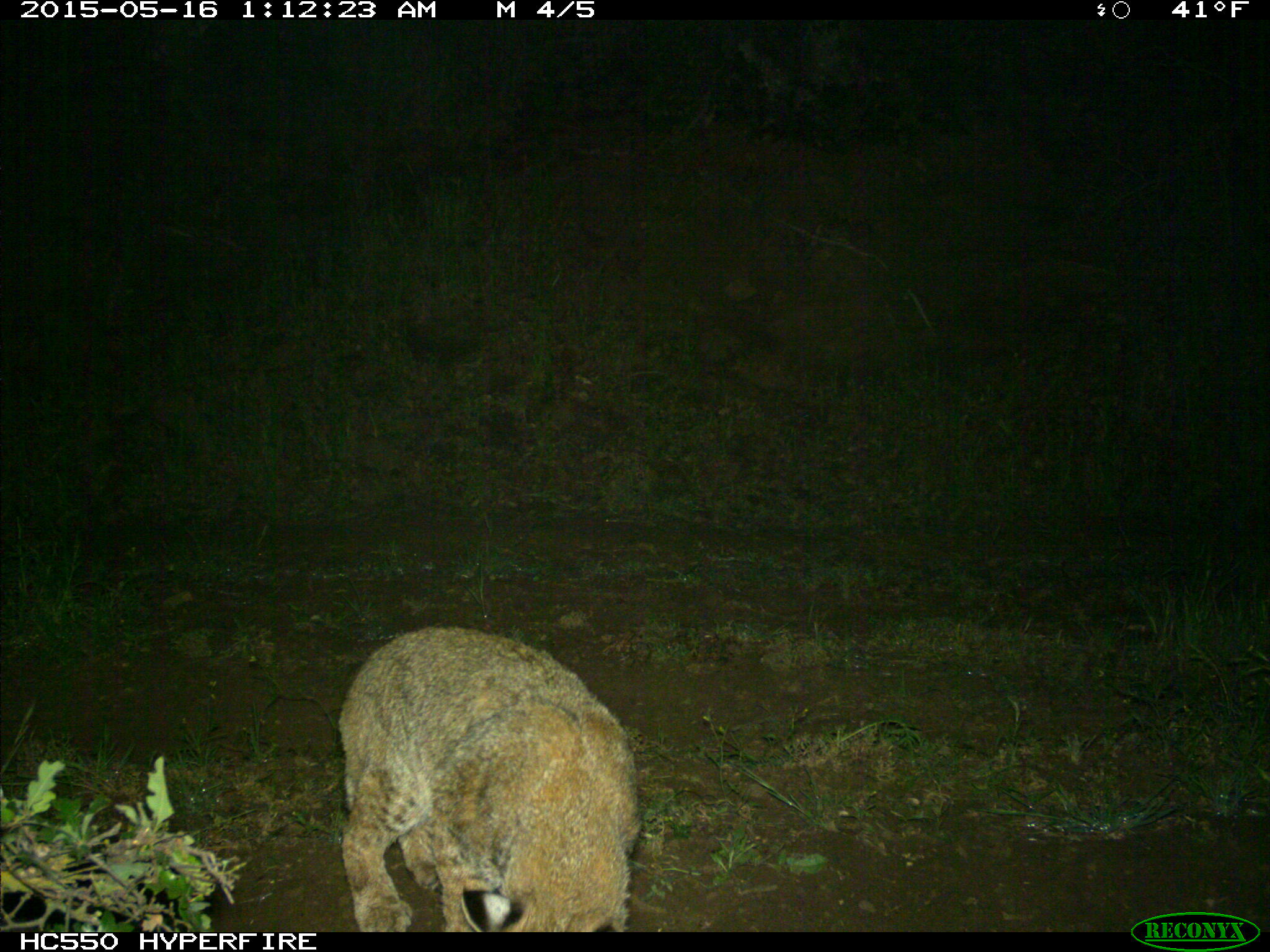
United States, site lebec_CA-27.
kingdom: Animalia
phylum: Chordata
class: Mammalia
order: Carnivora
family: Felidae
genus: Lynx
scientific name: Lynx rufus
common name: bobcat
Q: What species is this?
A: Lynx rufus (bobcat).